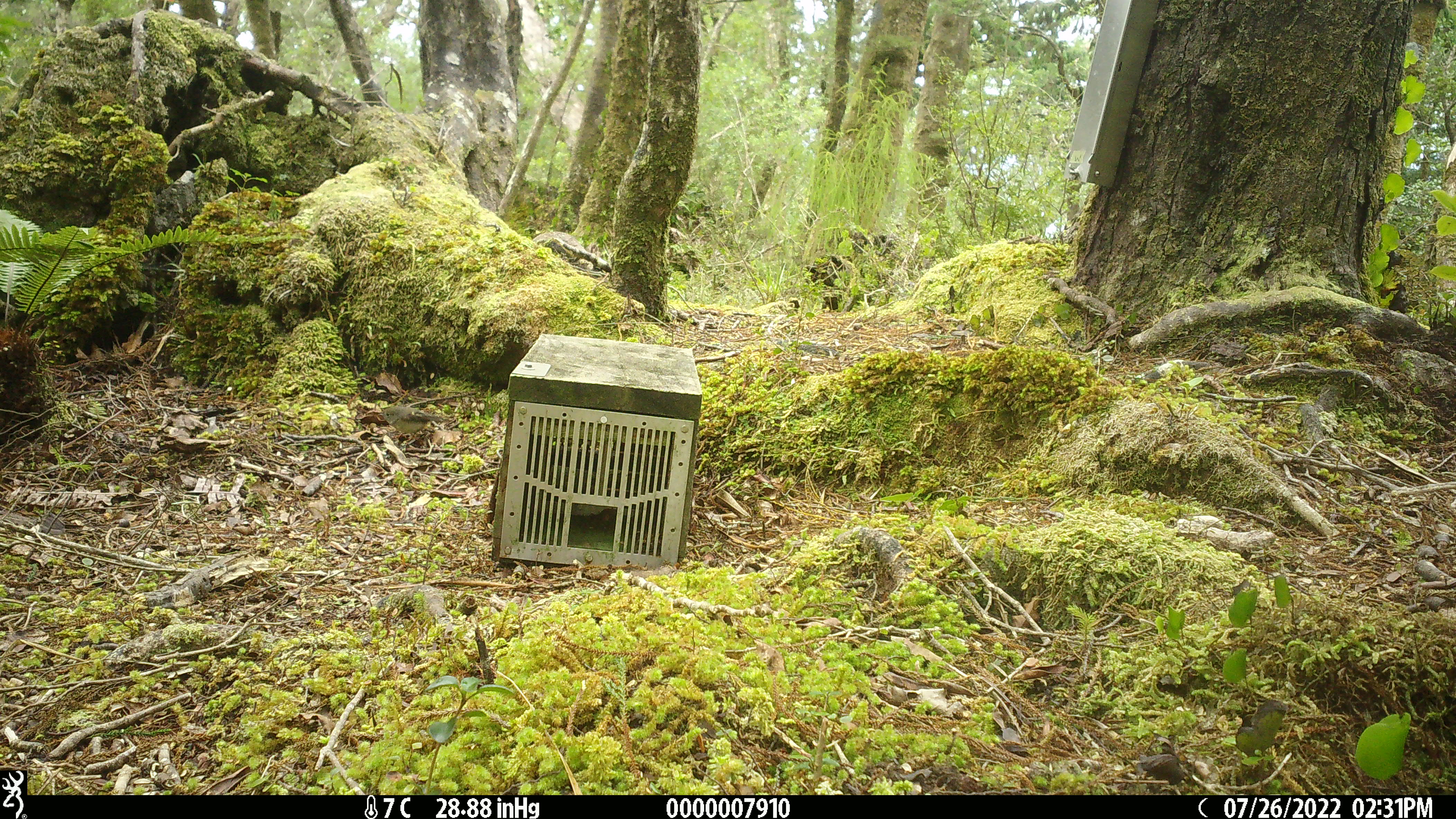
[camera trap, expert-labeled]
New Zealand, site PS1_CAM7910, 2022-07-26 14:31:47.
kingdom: Animalia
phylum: Chordata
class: Aves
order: Passeriformes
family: Petroicidae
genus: Petroica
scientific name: Petroica macrocephala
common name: tomtit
Tomtit (Petroica macrocephala).